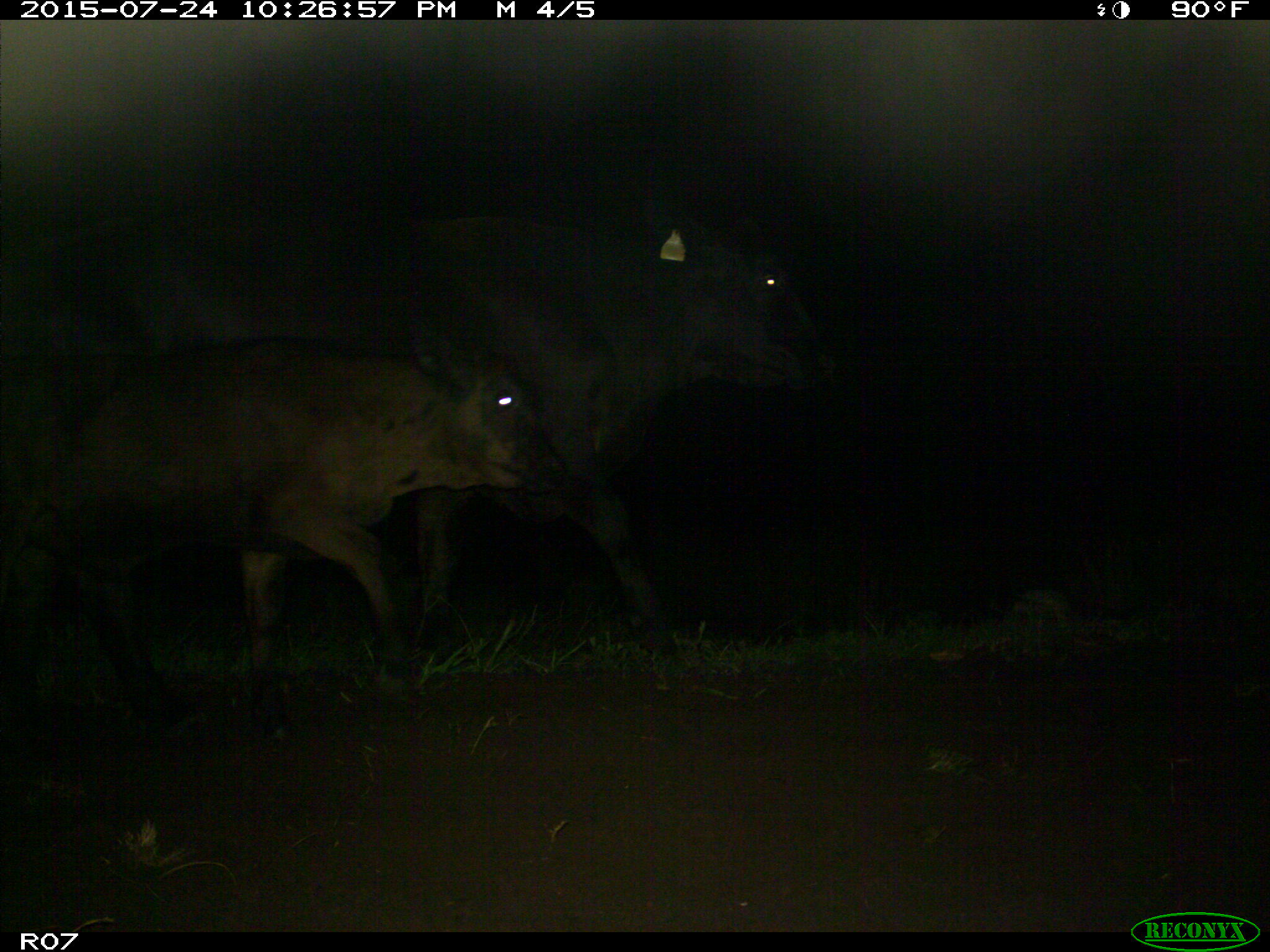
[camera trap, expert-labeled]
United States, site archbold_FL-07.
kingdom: Animalia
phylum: Chordata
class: Mammalia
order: Artiodactyla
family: Bovidae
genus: Bos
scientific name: Bos taurus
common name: domestic cow